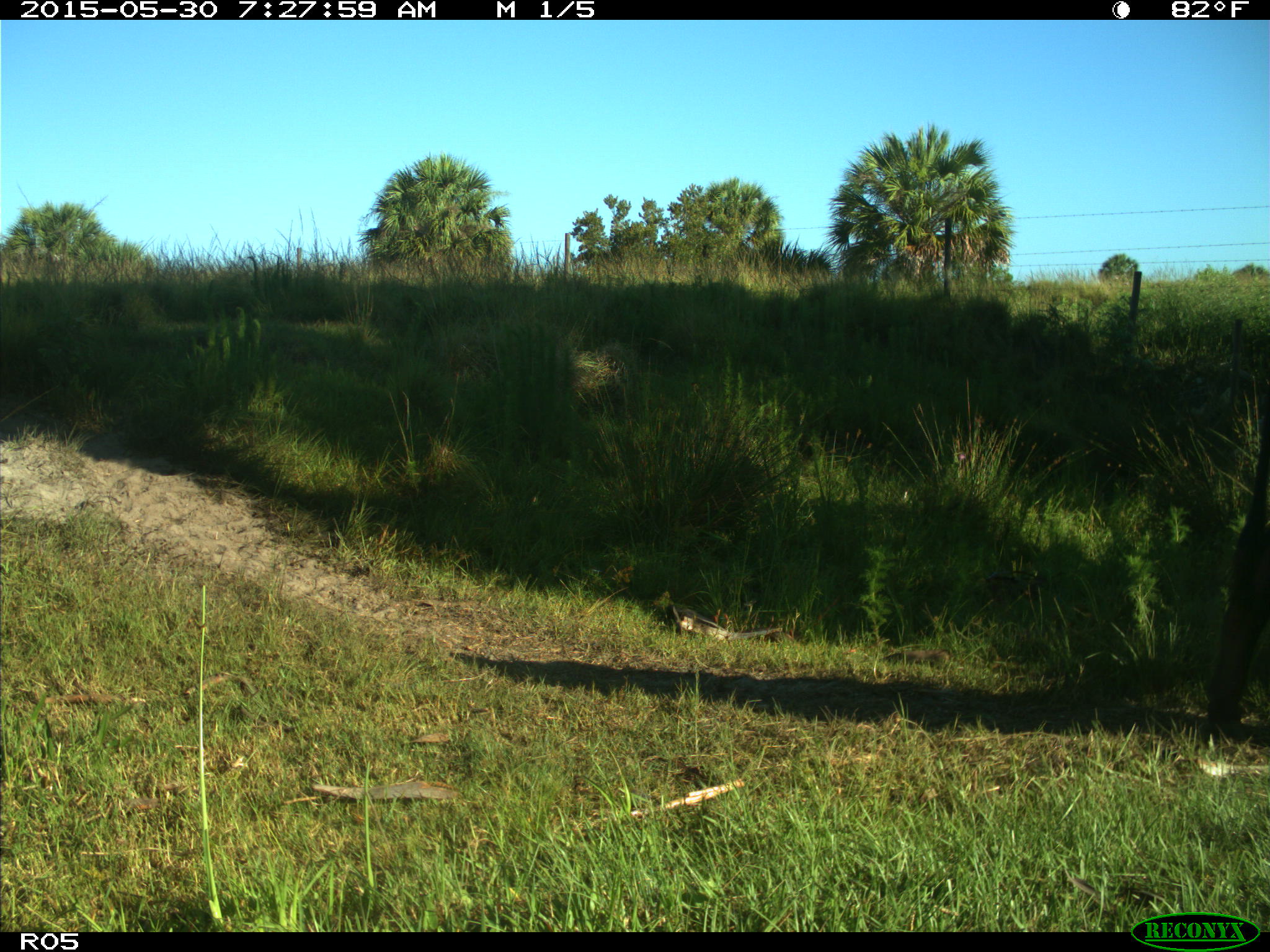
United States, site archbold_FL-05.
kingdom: Animalia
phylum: Chordata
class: Mammalia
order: Artiodactyla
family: Bovidae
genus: Bos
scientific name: Bos taurus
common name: domestic cow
Bos taurus (domestic cow).